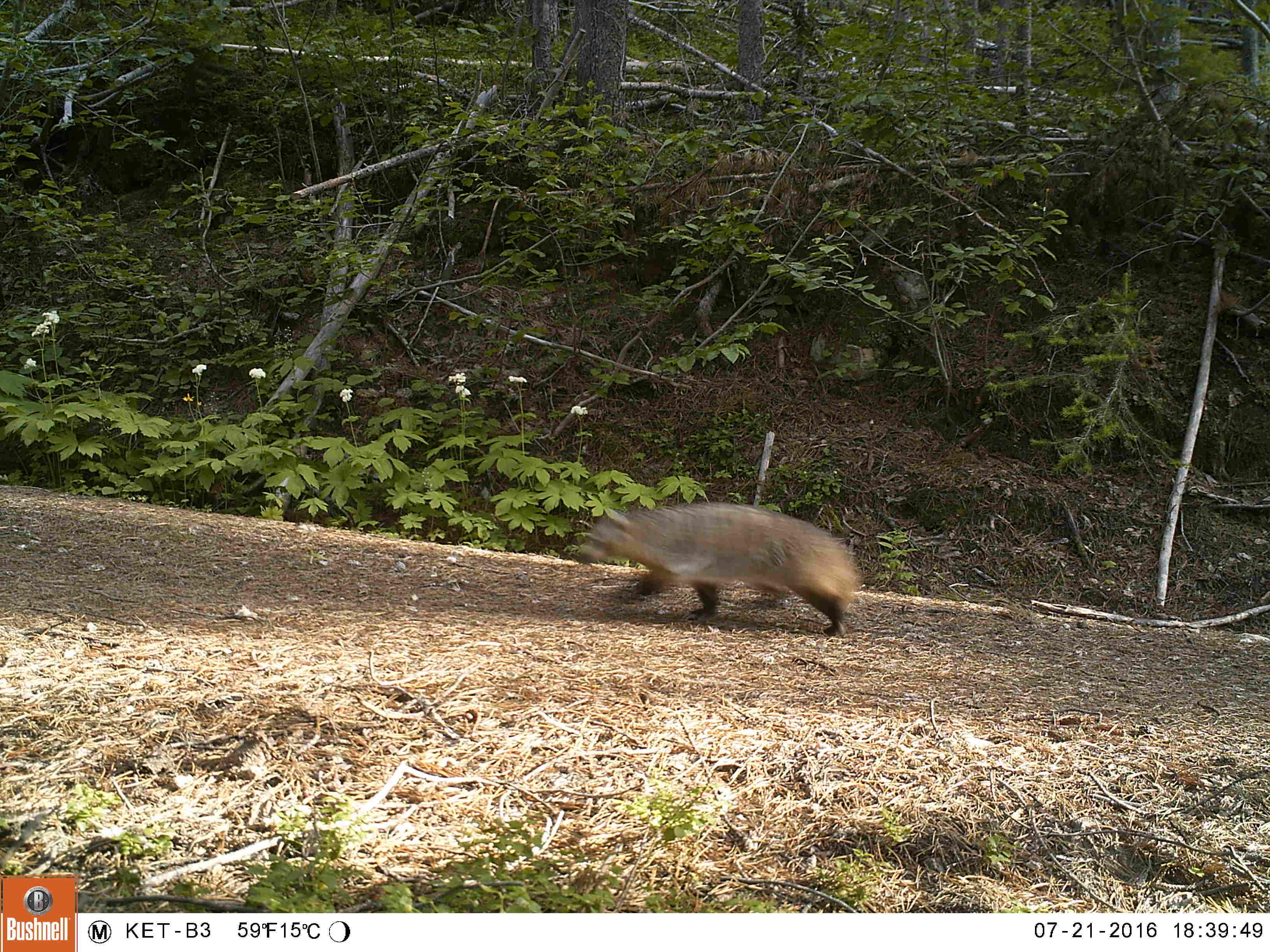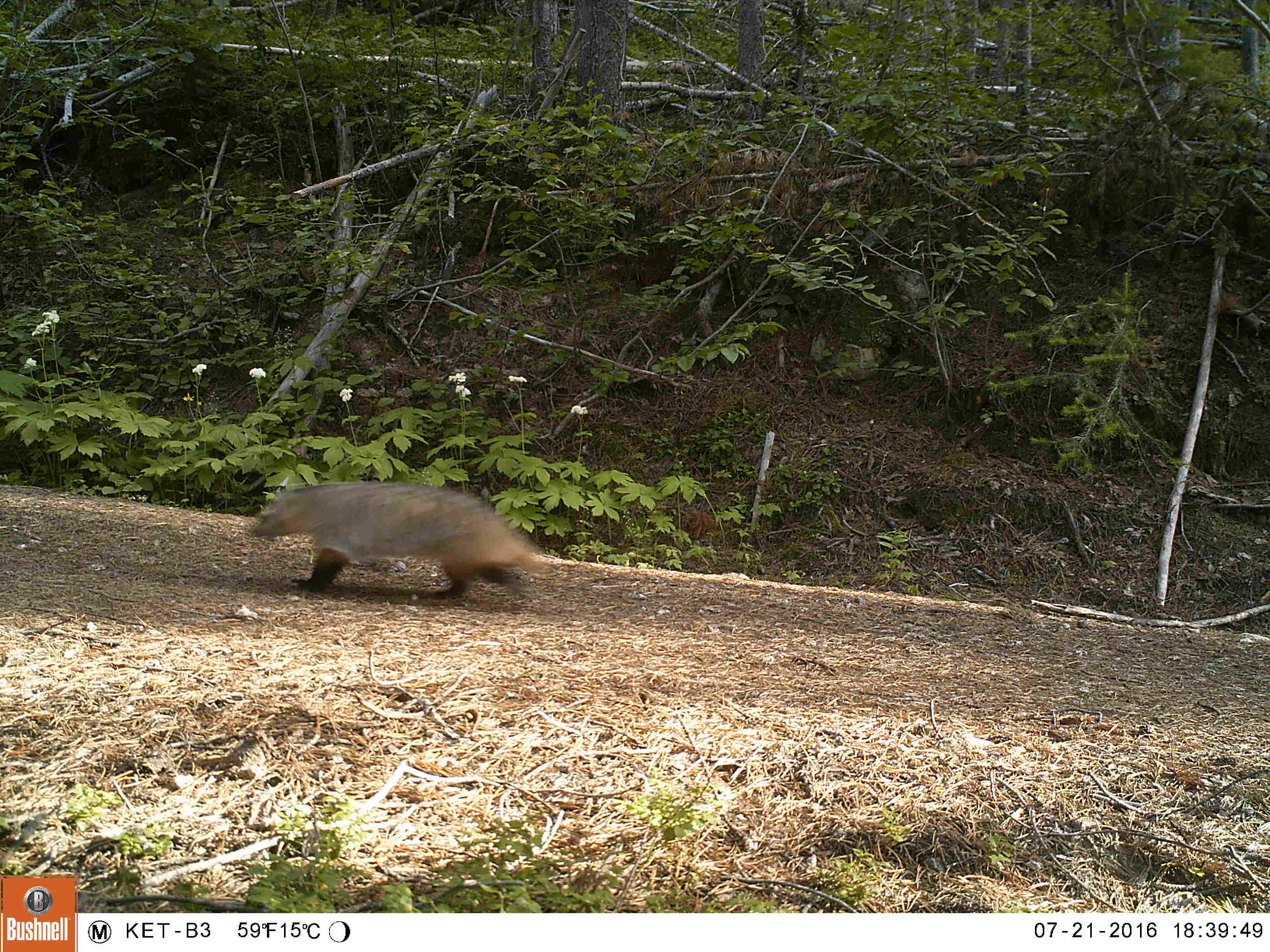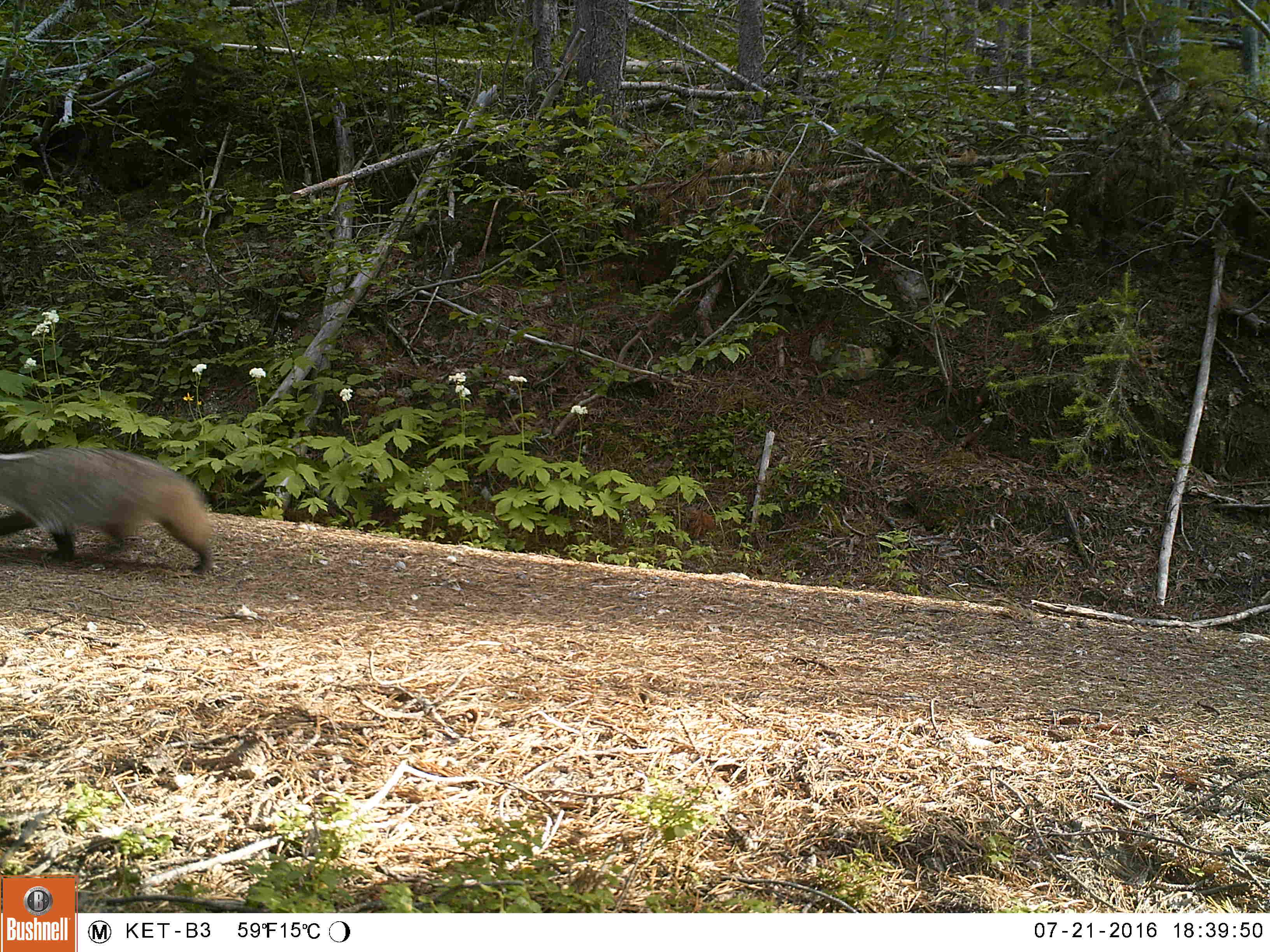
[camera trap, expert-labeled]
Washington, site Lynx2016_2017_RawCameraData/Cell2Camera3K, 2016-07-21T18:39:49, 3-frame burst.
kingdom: Animalia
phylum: Chordata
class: Mammalia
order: Carnivora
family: Mustelidae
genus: Taxidea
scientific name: Taxidea taxus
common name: american badger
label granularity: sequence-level